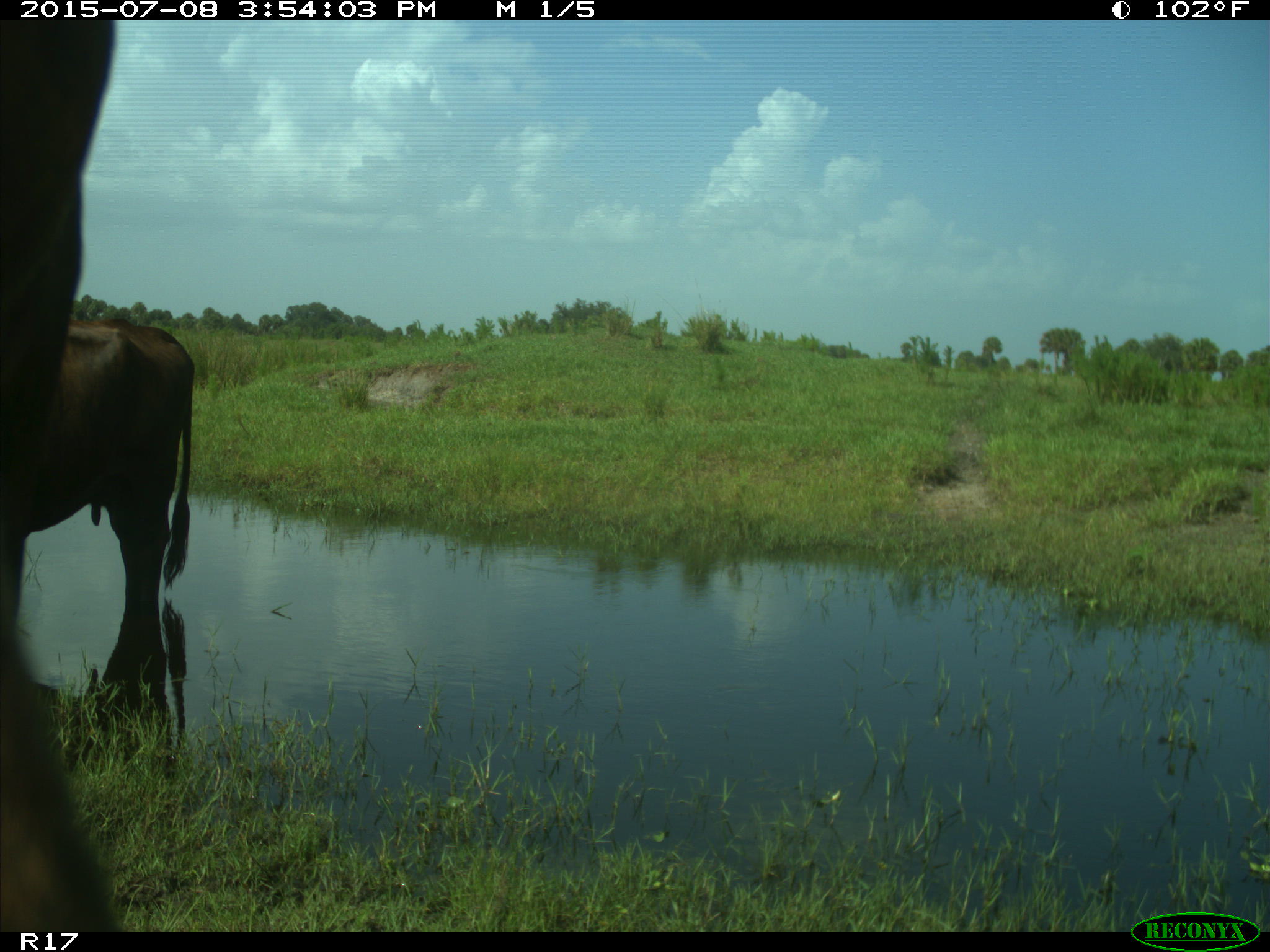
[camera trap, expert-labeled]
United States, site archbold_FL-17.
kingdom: Animalia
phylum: Chordata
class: Mammalia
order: Artiodactyla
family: Bovidae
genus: Bos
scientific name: Bos taurus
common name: domestic cow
Bos taurus (domestic cow).